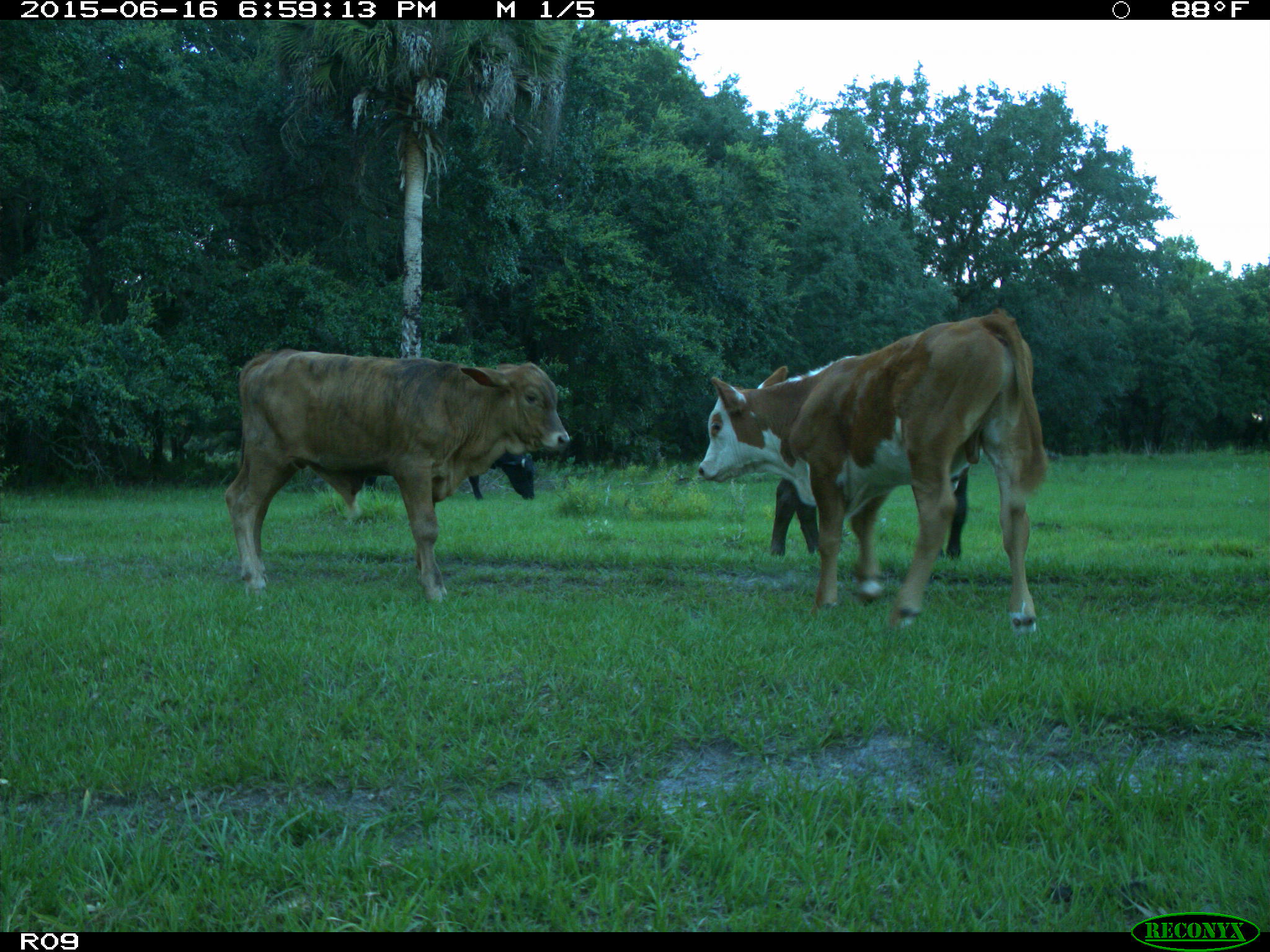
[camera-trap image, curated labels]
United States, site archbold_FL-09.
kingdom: Animalia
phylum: Chordata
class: Mammalia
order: Artiodactyla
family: Bovidae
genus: Bos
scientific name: Bos taurus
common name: domestic cow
Bos taurus (domestic cow).